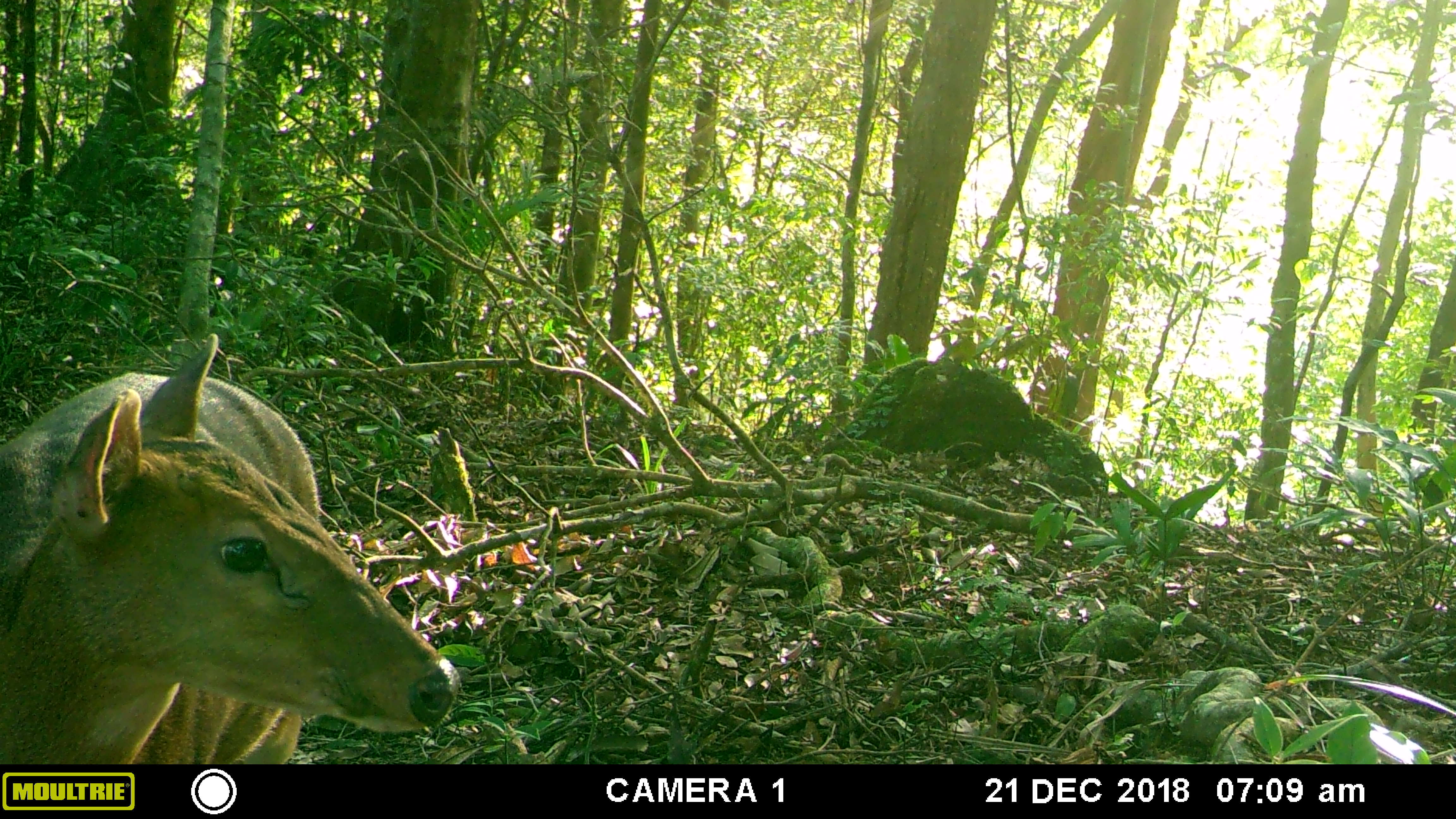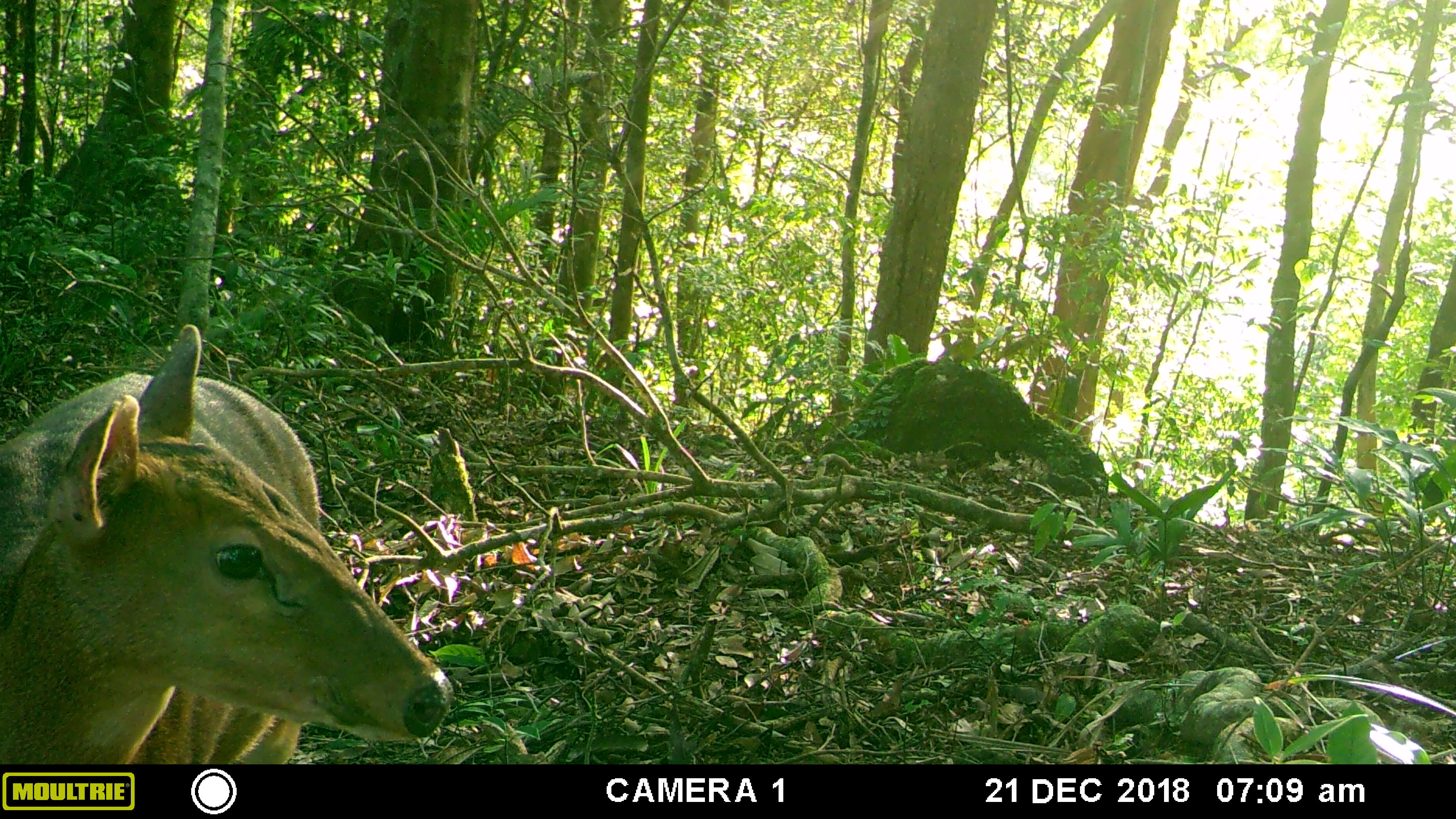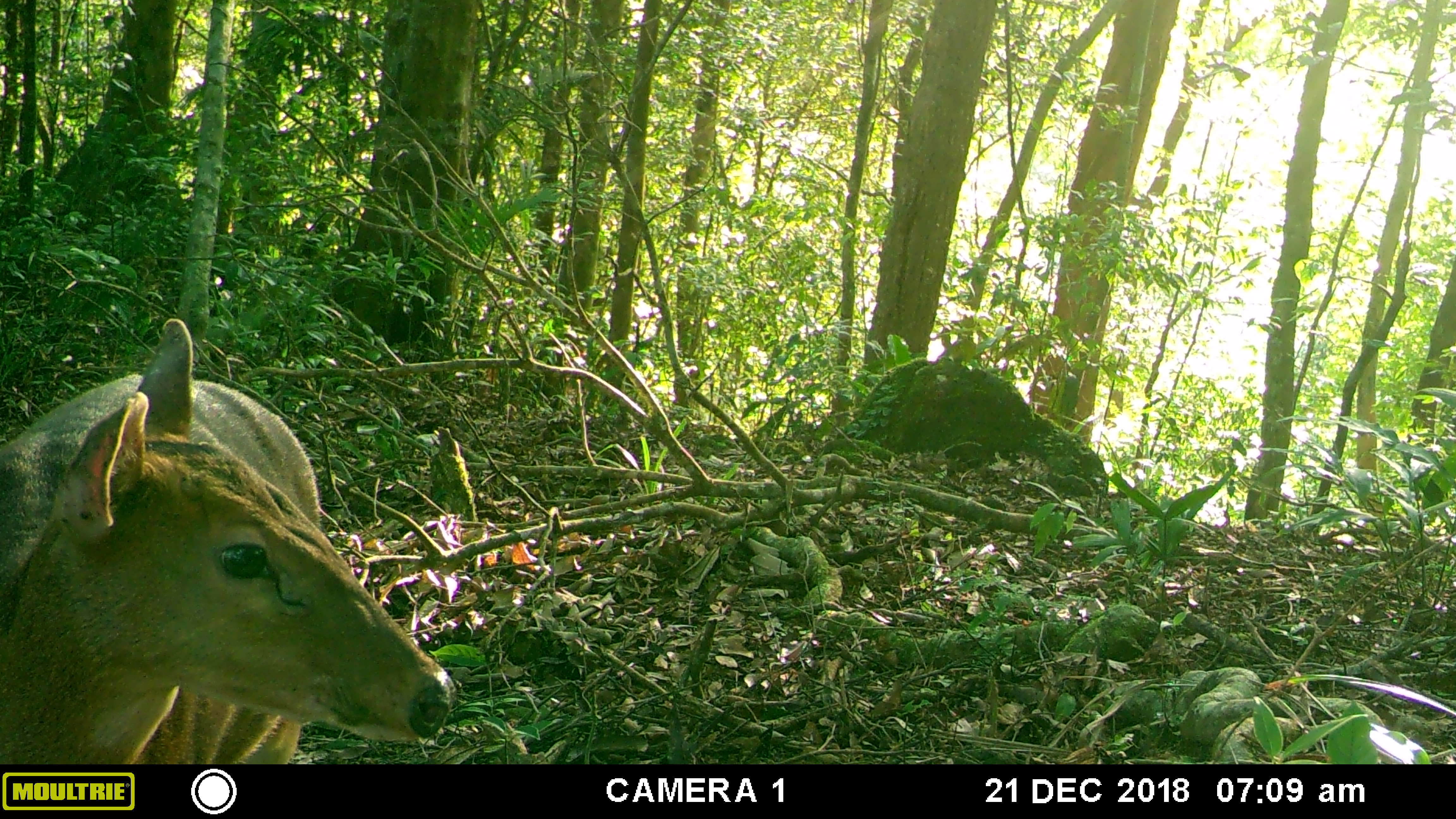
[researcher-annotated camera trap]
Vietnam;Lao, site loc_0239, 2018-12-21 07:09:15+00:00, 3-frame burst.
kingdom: Animalia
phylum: Chordata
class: Mammalia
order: Artiodactyla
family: Cervidae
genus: Muntiacus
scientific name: Muntiacus vuquangensis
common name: large-antlered muntjac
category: large antlered muntjac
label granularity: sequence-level